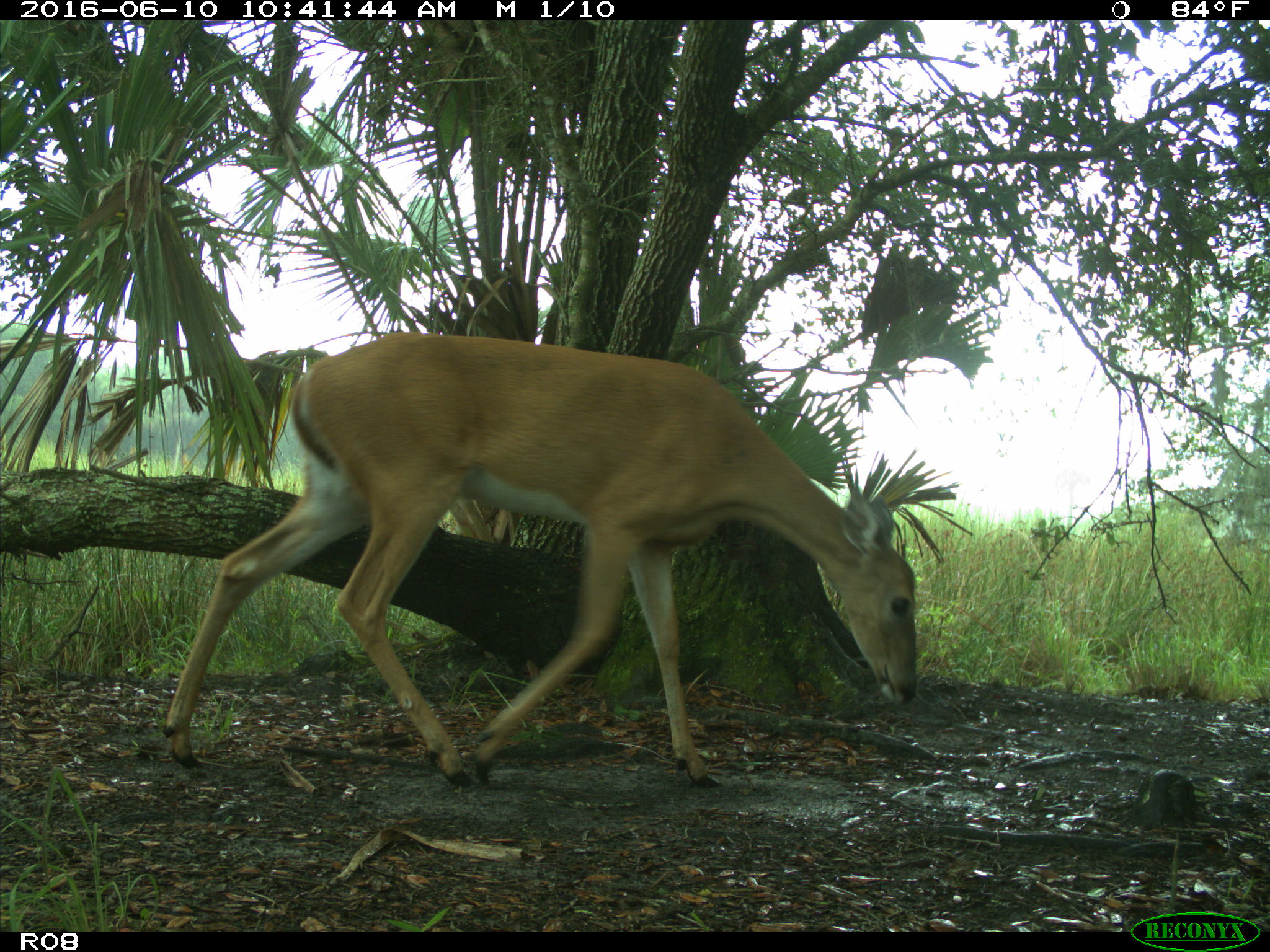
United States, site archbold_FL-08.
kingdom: Animalia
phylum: Chordata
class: Mammalia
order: Artiodactyla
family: Cervidae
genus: Odocoileus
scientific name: Odocoileus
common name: deer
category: unidentified deer